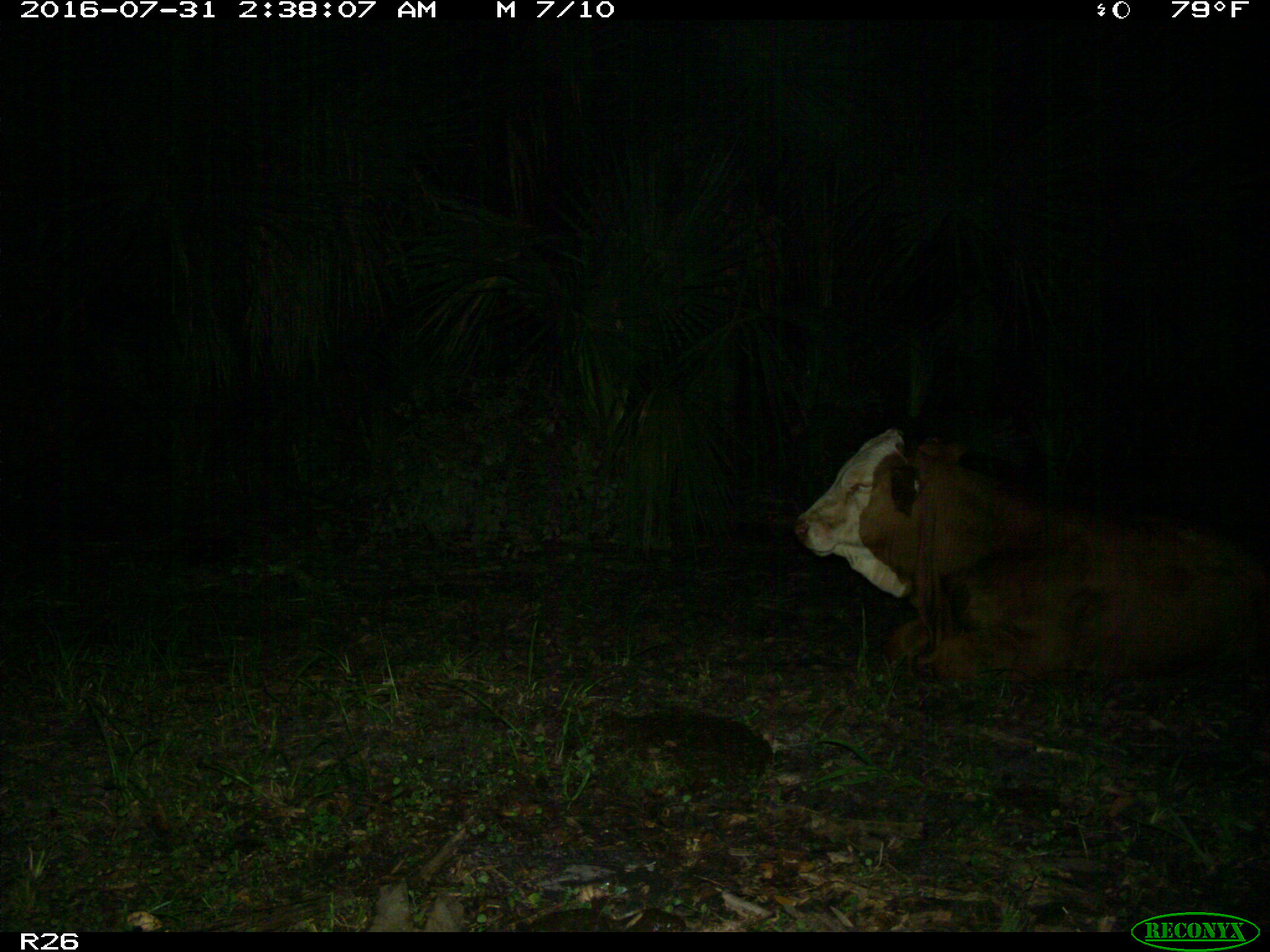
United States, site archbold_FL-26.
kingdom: Animalia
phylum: Chordata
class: Mammalia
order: Artiodactyla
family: Bovidae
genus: Bos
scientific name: Bos taurus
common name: domestic cow